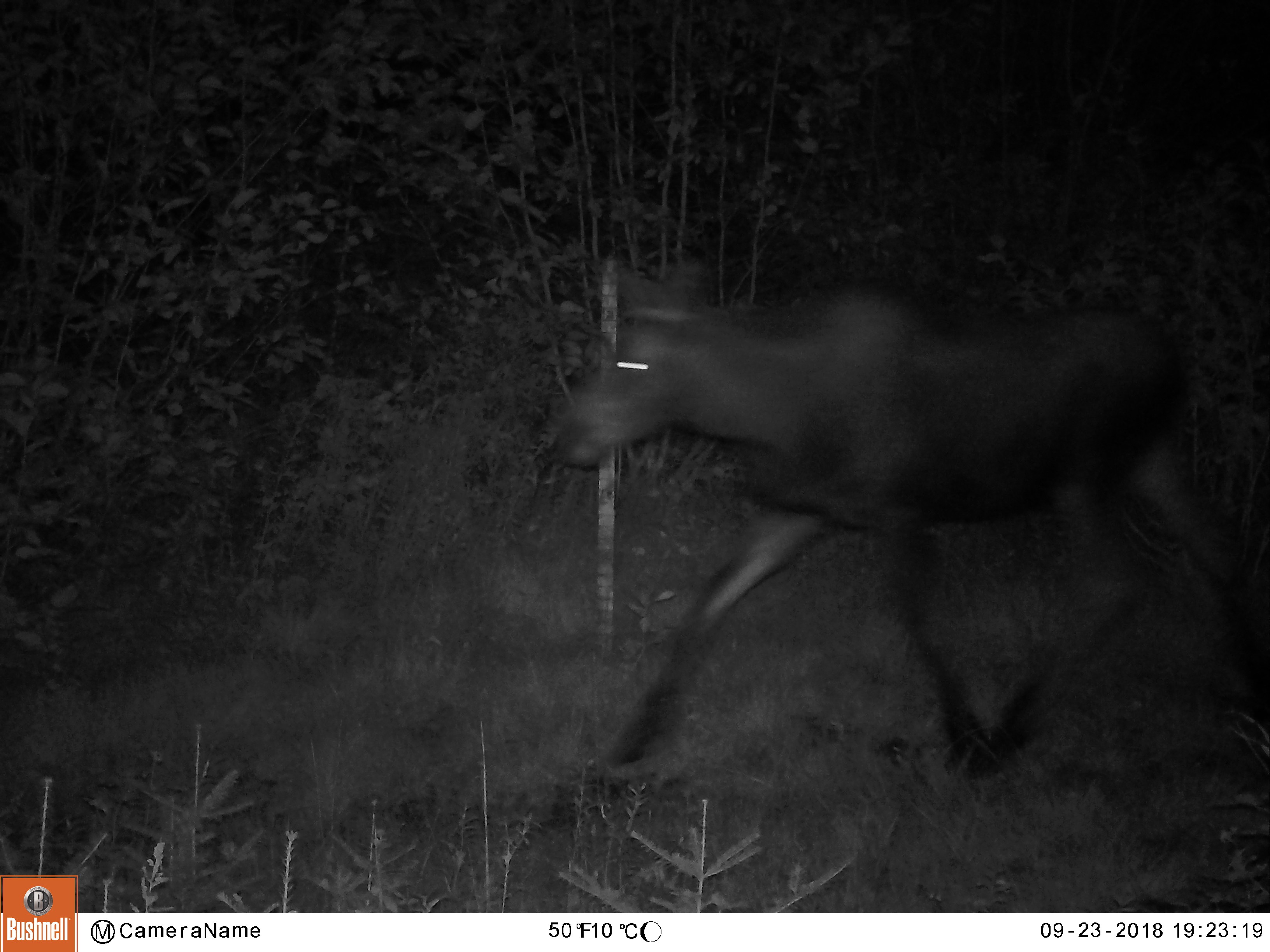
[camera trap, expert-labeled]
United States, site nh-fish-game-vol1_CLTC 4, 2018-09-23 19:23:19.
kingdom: Animalia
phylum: Chordata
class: Mammalia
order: Artiodactyla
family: Cervidae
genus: Alces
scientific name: Alces alces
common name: moose